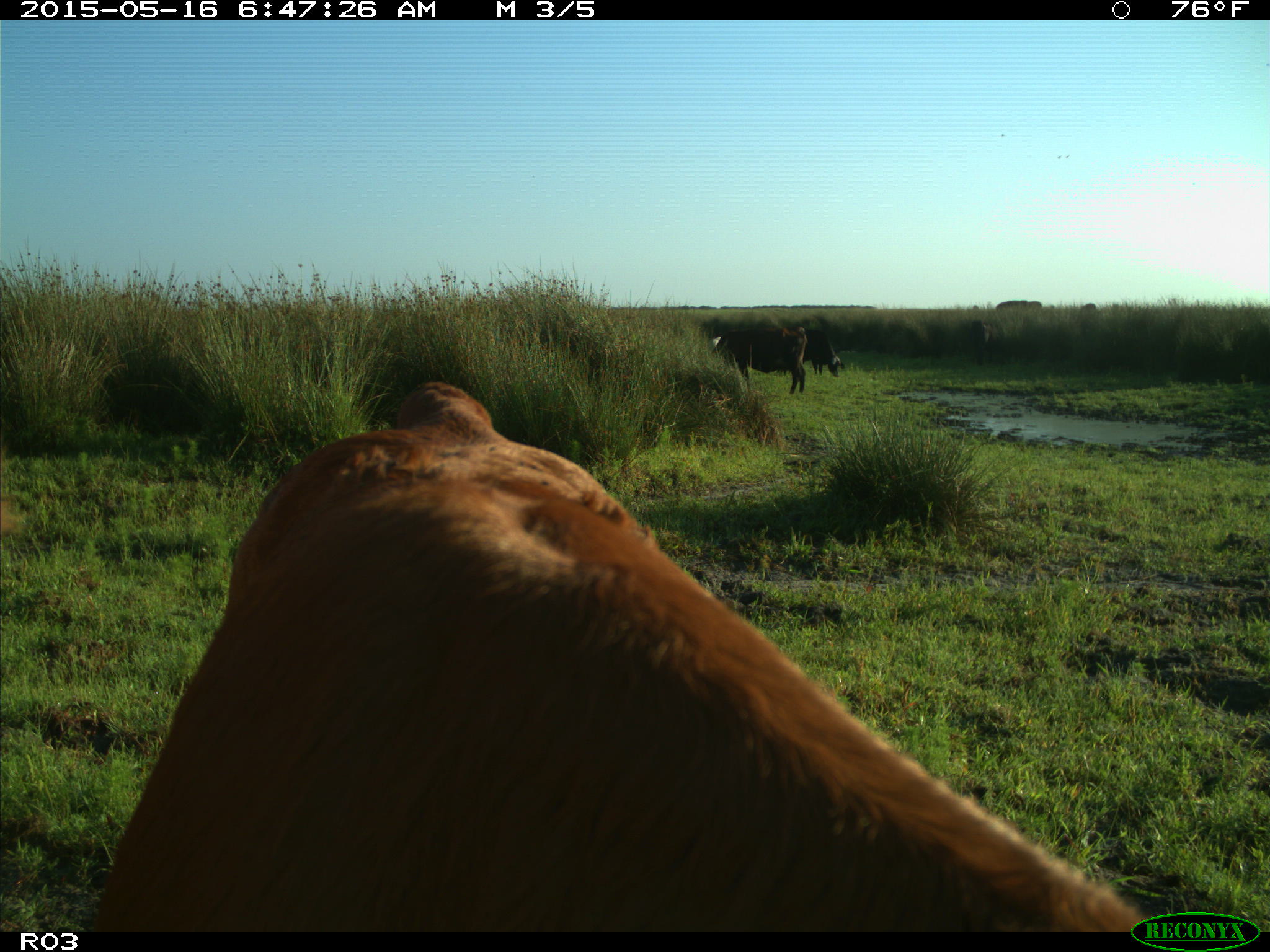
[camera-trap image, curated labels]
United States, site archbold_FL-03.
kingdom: Animalia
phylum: Chordata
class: Mammalia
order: Artiodactyla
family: Bovidae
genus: Bos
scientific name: Bos taurus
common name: domestic cow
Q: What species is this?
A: Bos taurus (domestic cow).